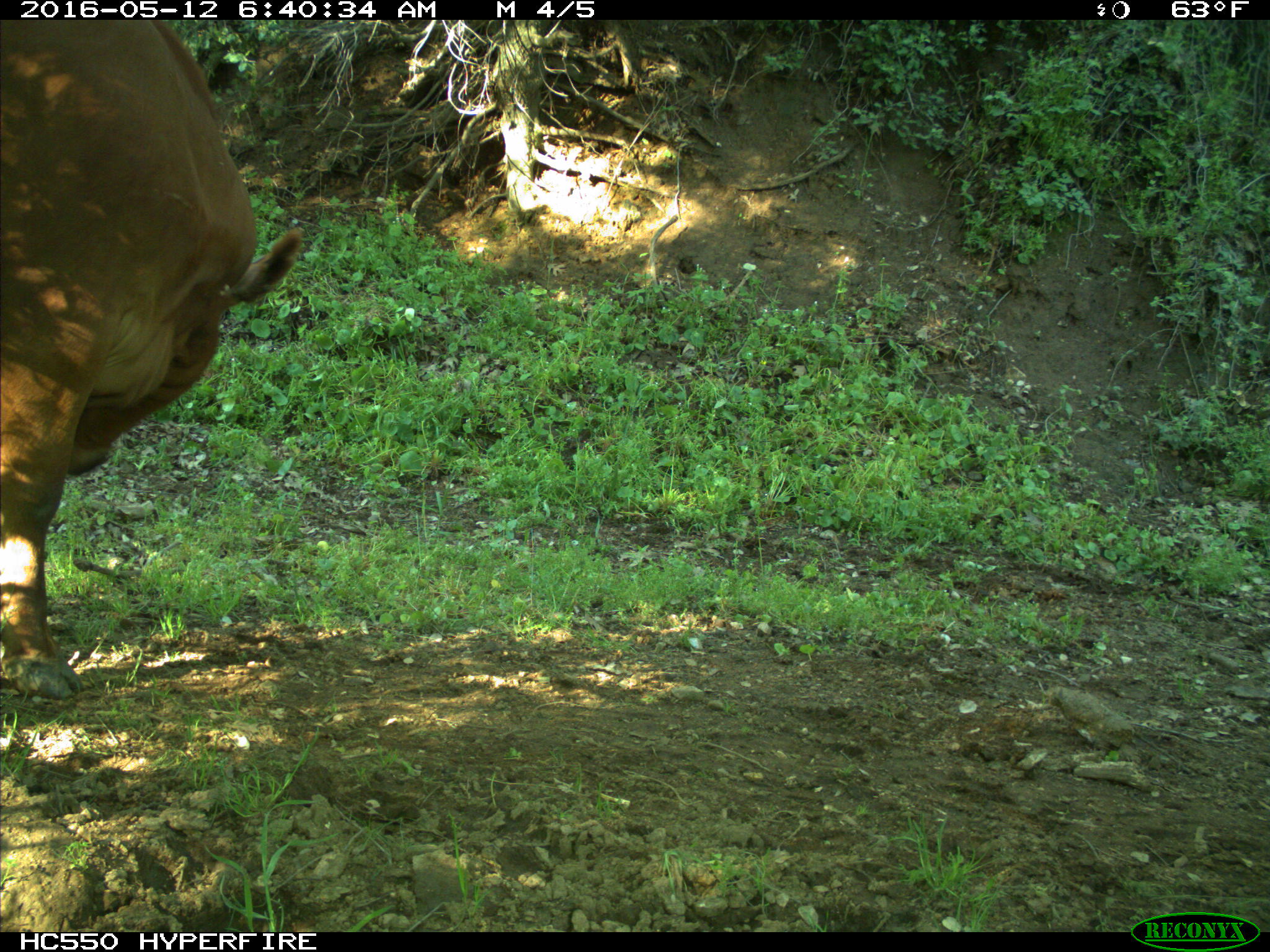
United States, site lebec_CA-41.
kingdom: Animalia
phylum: Chordata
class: Mammalia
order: Artiodactyla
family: Bovidae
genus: Bos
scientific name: Bos taurus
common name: domestic cow